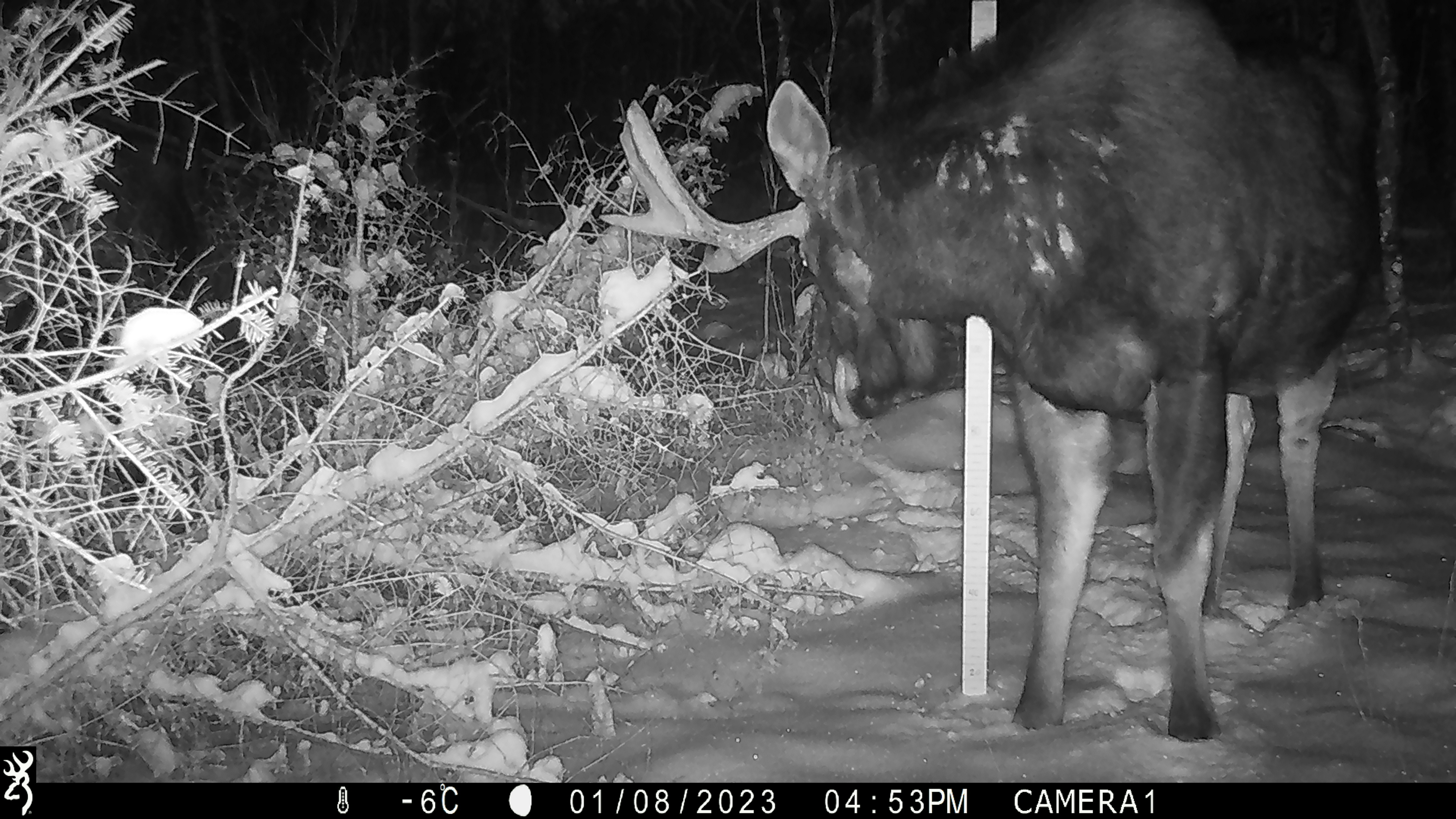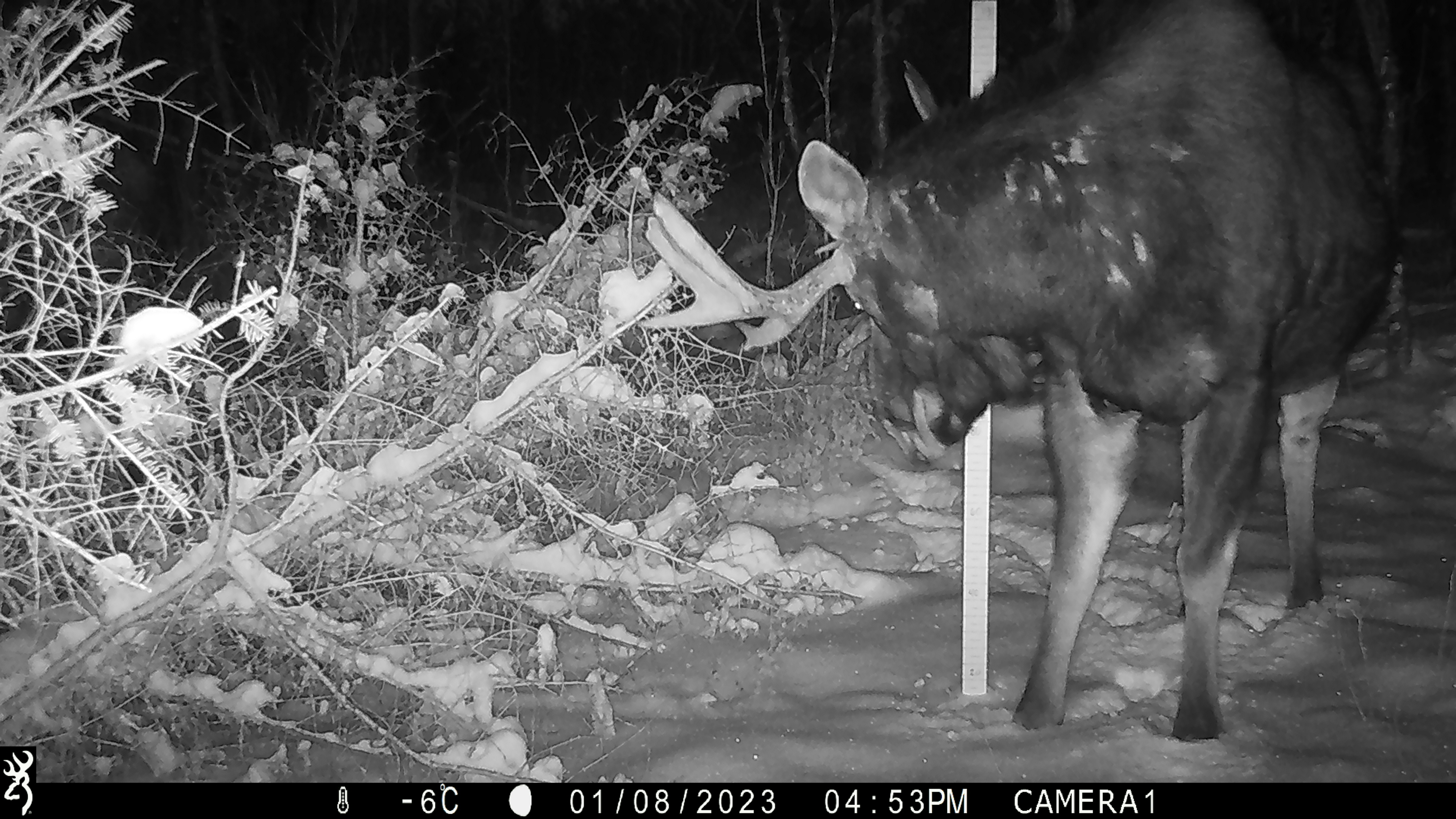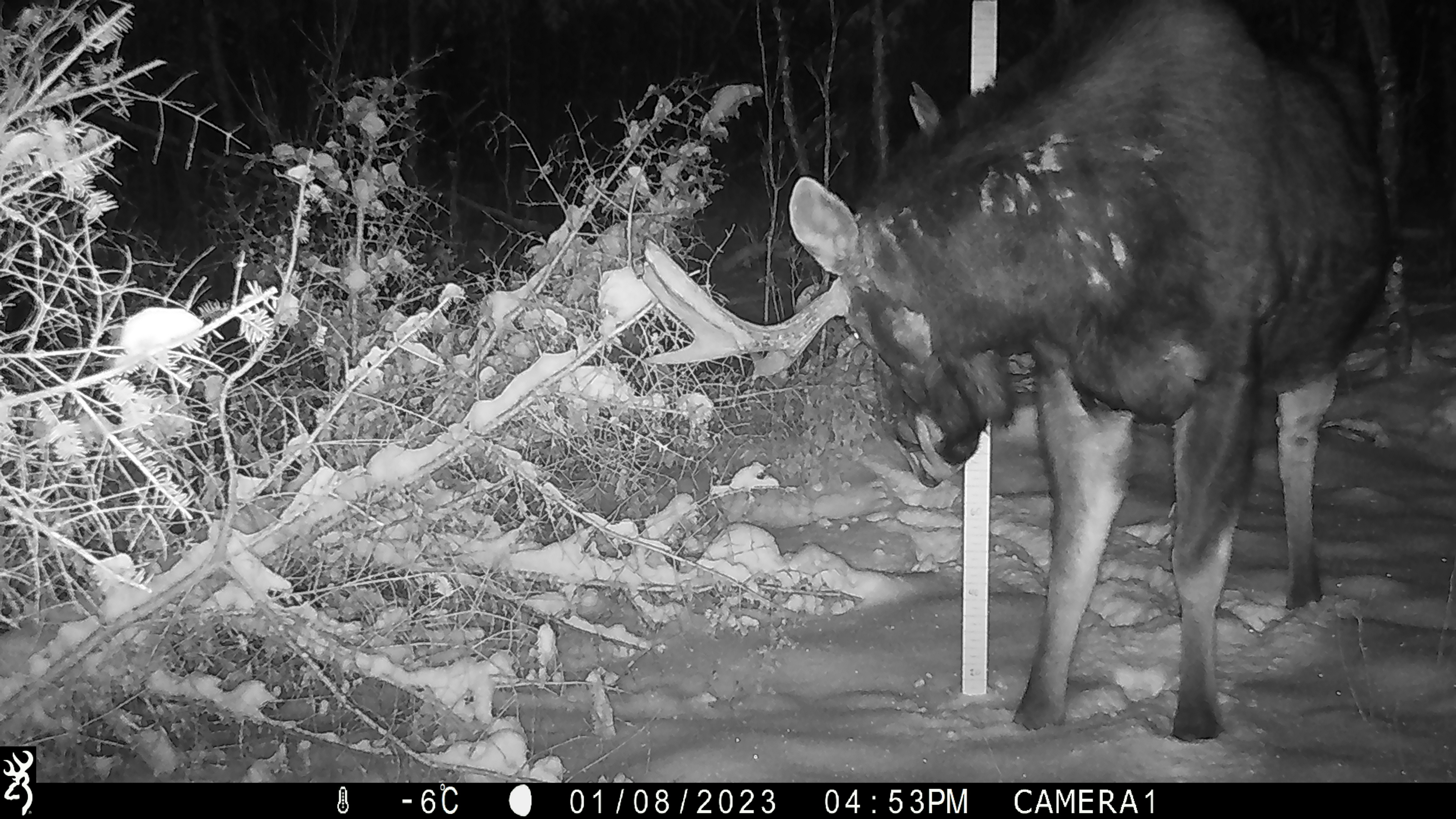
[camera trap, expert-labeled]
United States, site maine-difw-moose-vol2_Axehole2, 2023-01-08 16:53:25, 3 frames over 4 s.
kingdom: Animalia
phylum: Chordata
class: Mammalia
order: Artiodactyla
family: Cervidae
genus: Alces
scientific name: Alces alces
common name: moose